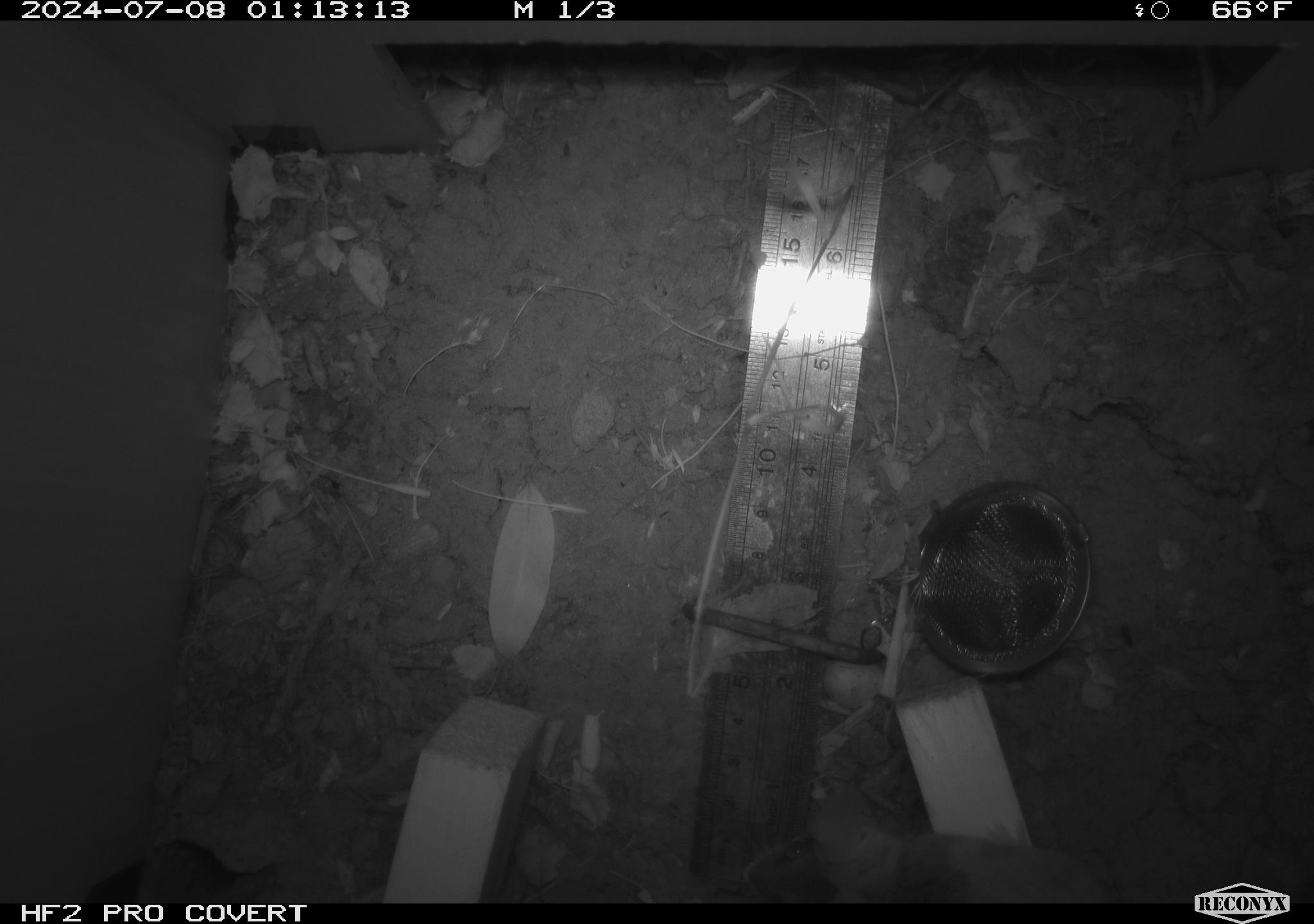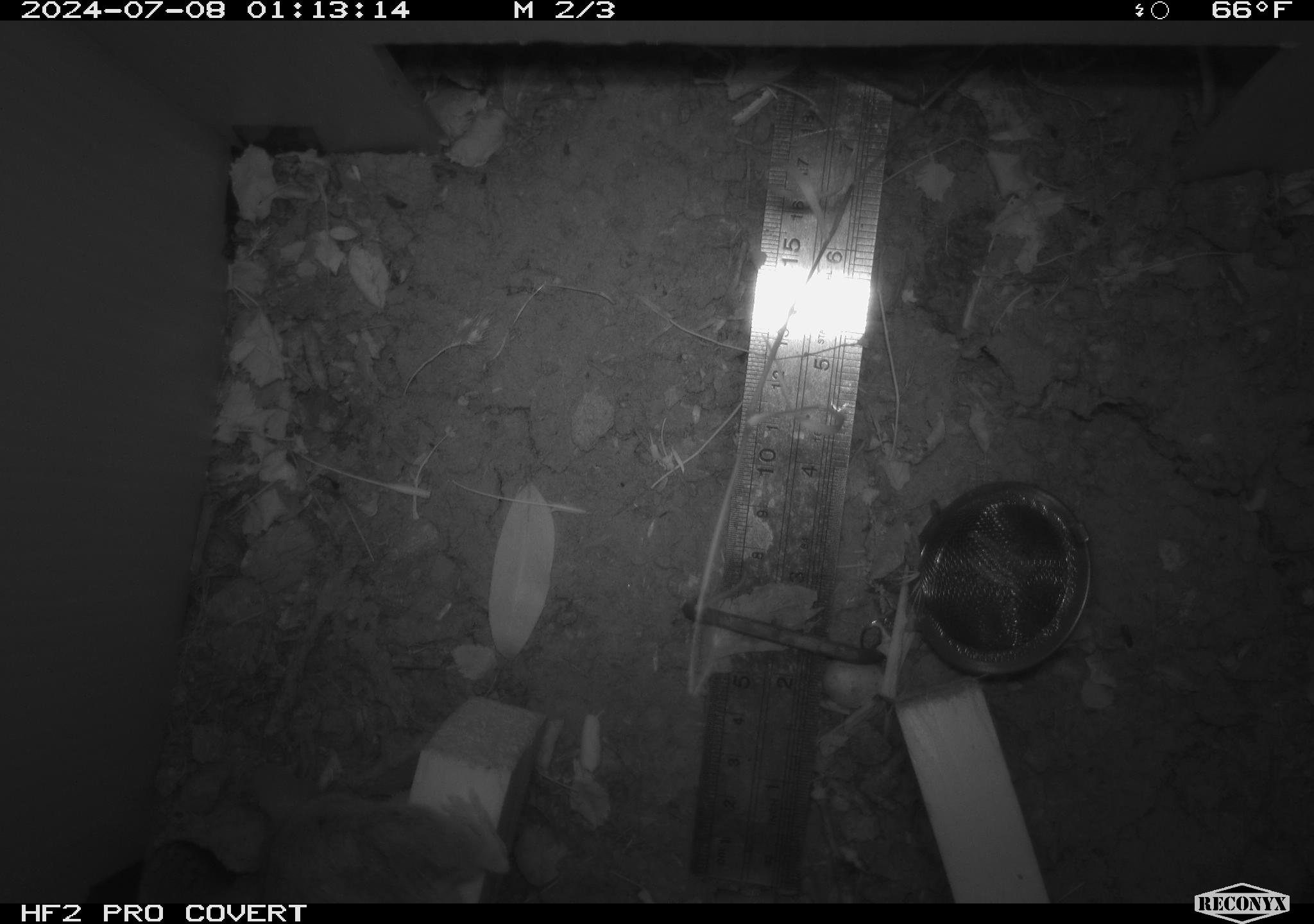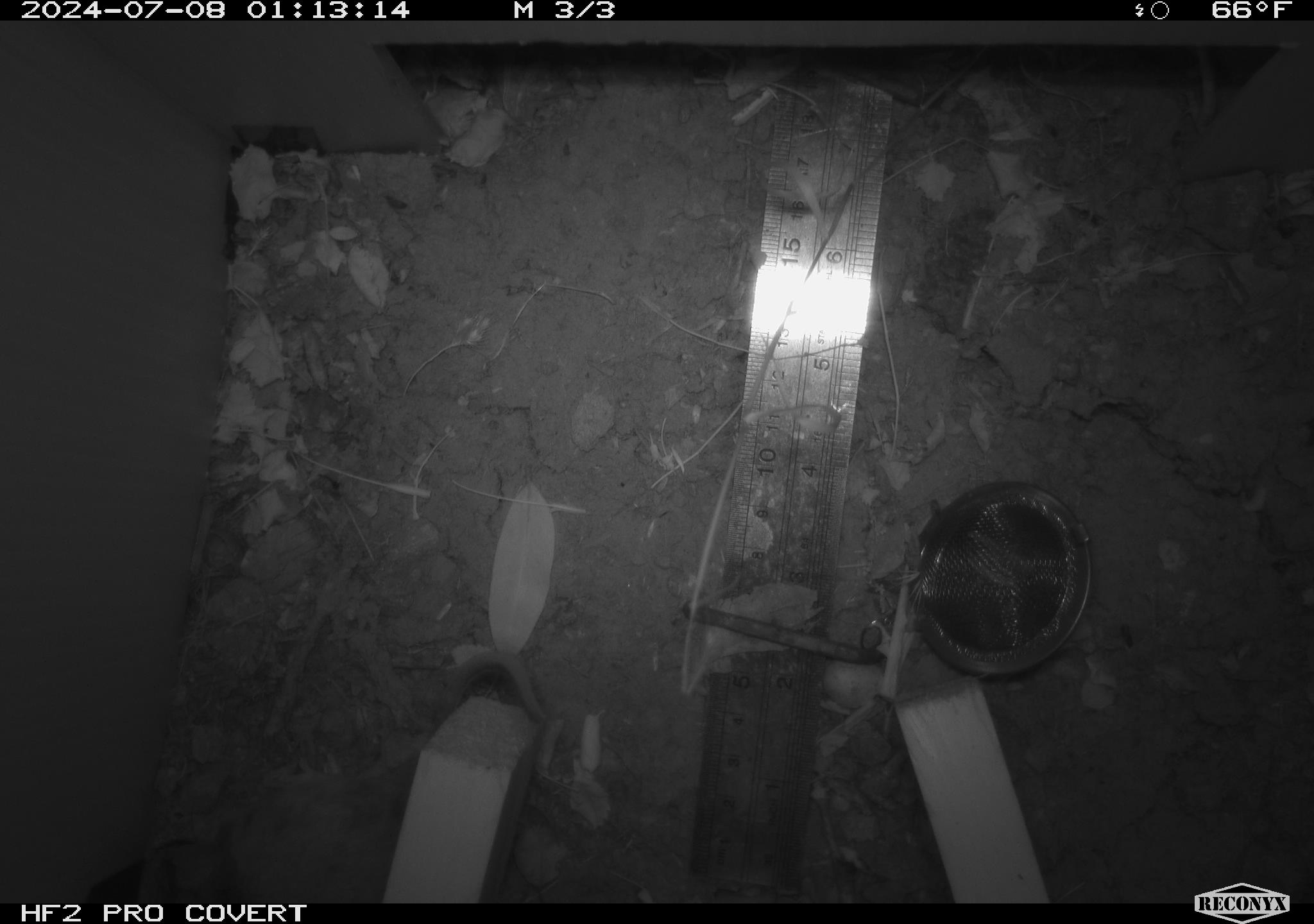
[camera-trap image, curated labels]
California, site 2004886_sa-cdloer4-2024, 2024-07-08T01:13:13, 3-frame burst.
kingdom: Animalia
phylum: Chordata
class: Mammalia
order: Rodentia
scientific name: Rodentia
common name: rodent